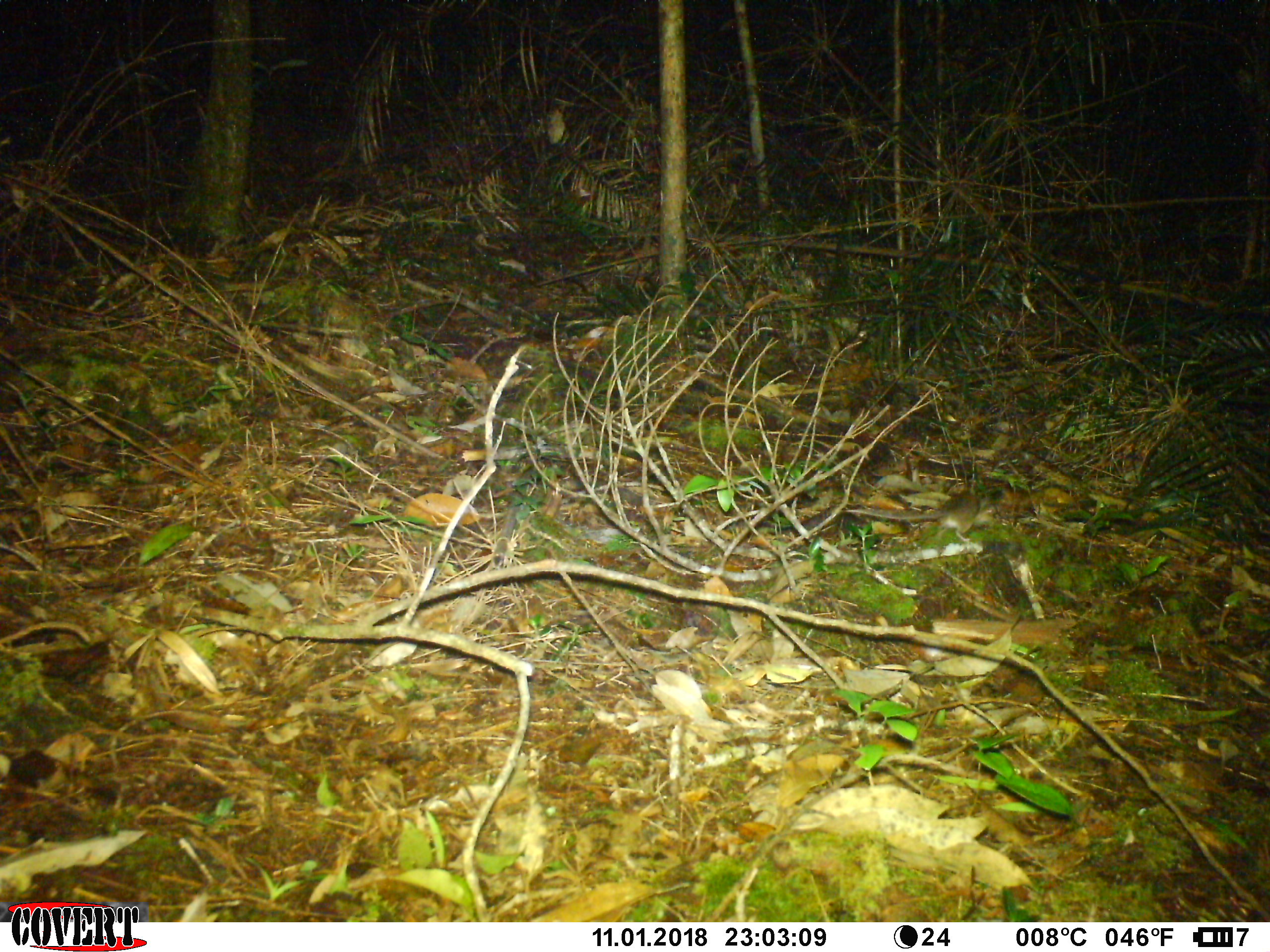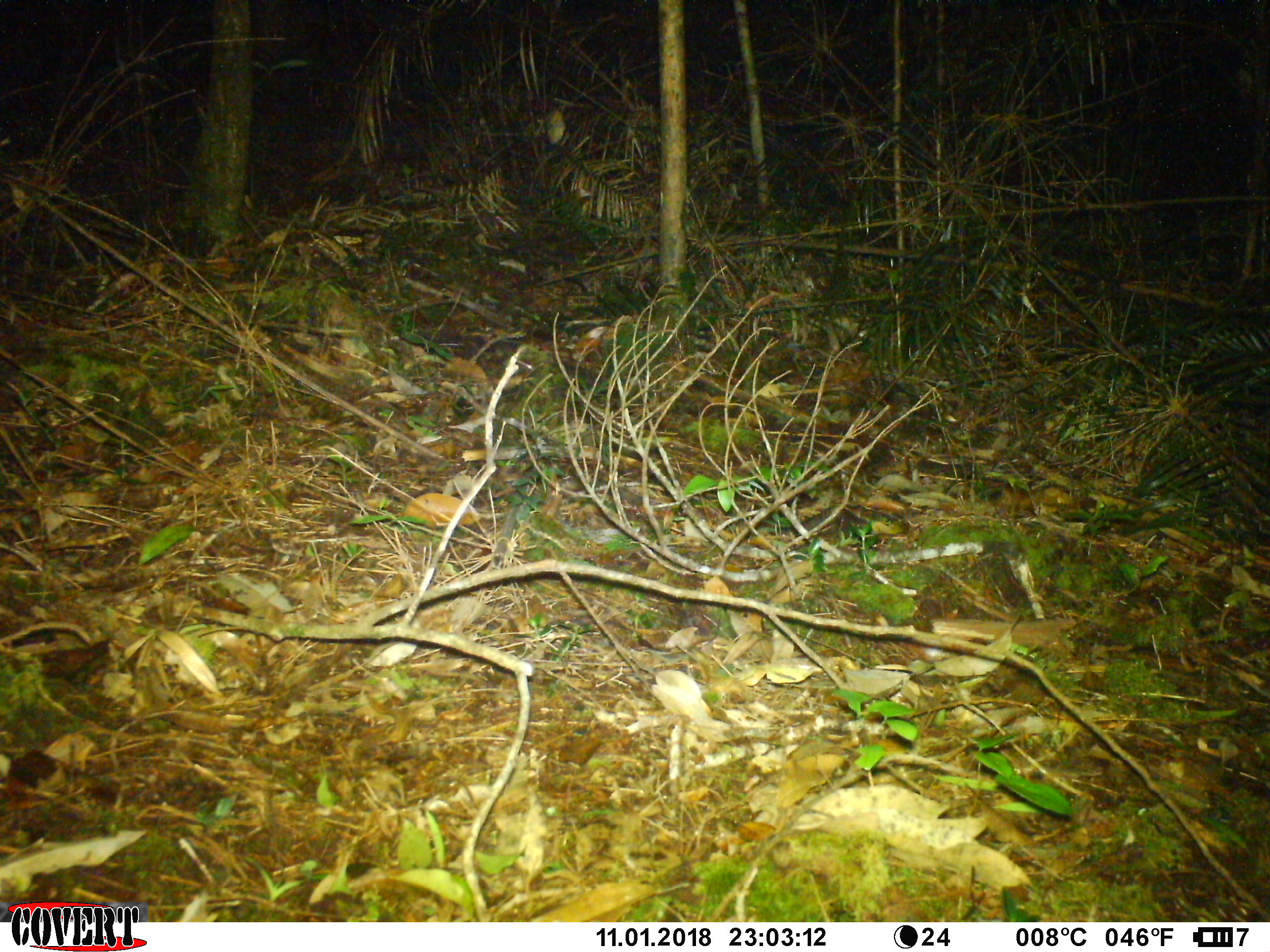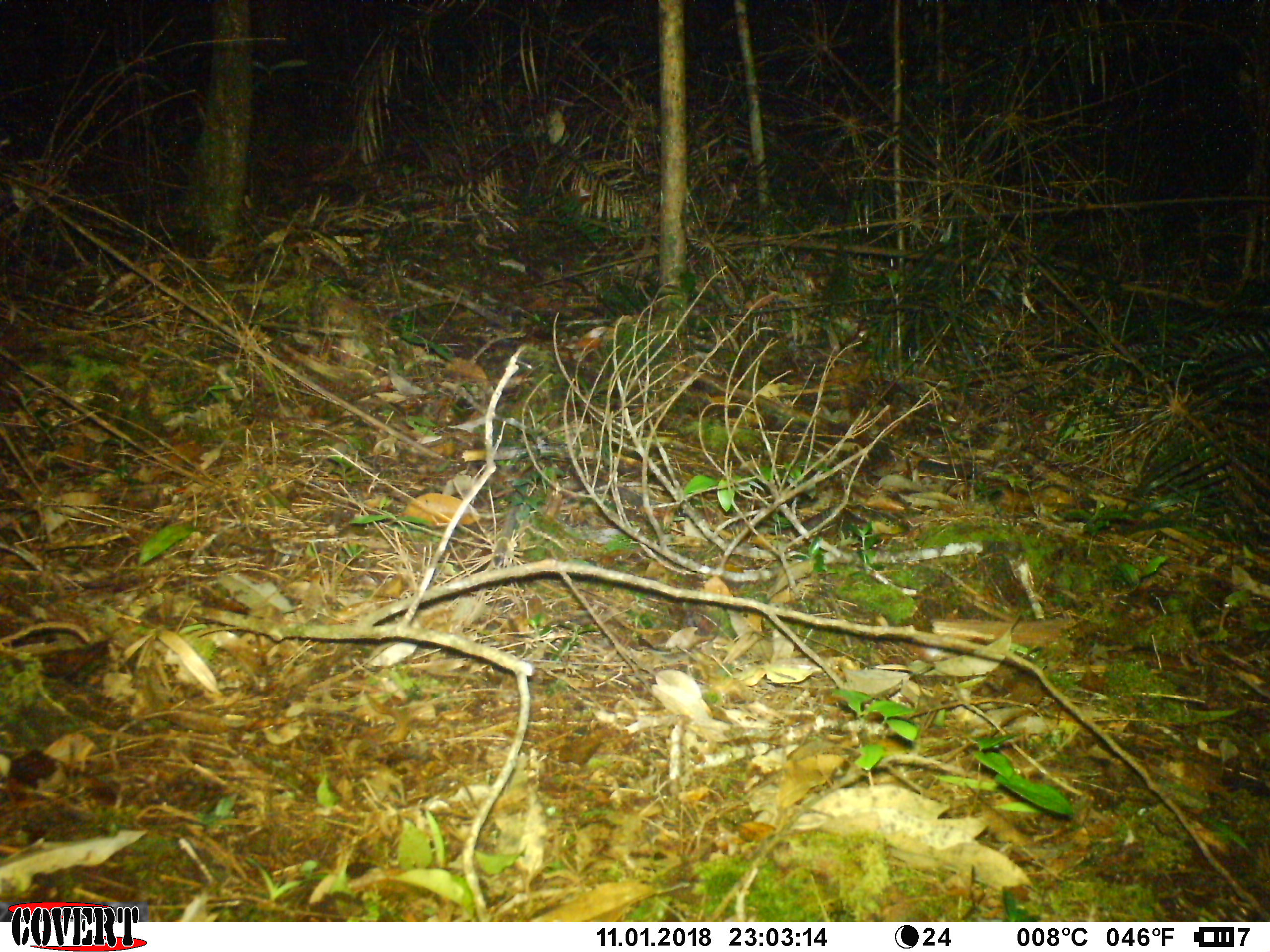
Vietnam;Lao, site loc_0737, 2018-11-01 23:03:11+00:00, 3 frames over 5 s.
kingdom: Animalia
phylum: Chordata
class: Mammalia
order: Rodentia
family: Muridae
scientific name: Muridae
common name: old-world mice and rats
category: unidentified murid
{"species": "unidentified murid (old-world mice and rats) (Muridae)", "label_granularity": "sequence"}